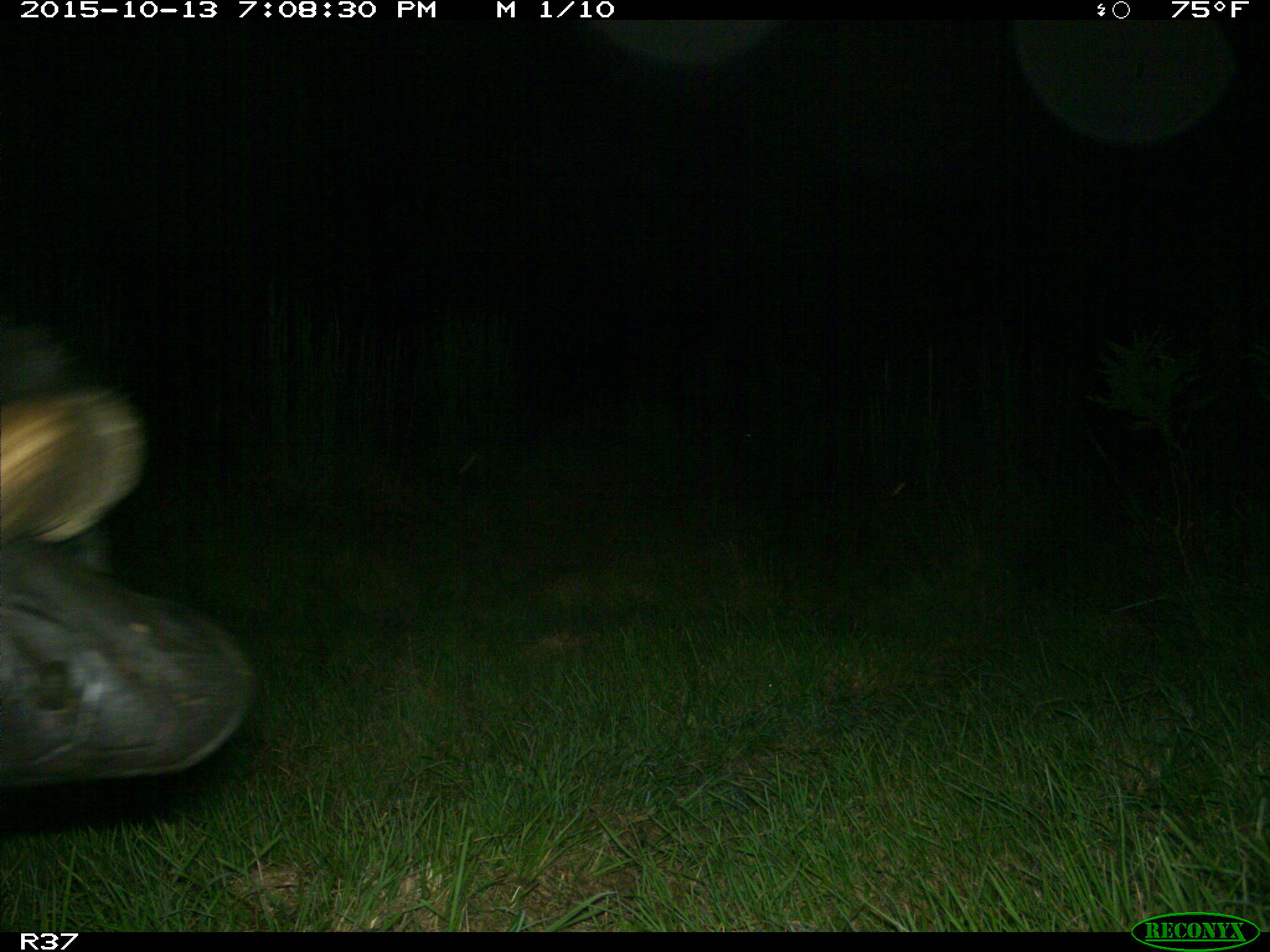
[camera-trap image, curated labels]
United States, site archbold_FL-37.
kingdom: Animalia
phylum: Chordata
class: Mammalia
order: Artiodactyla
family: Bovidae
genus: Bos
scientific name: Bos taurus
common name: domestic cow